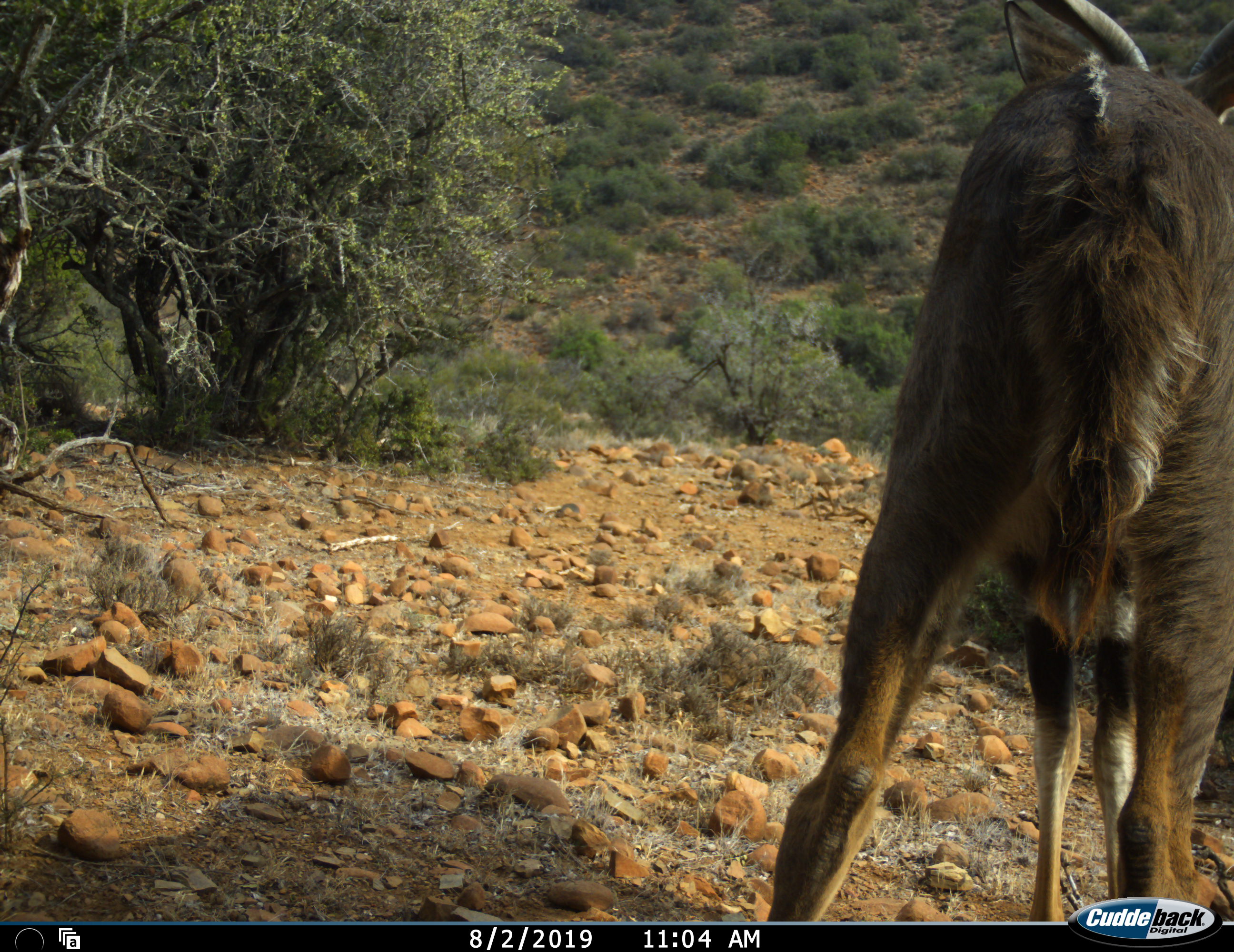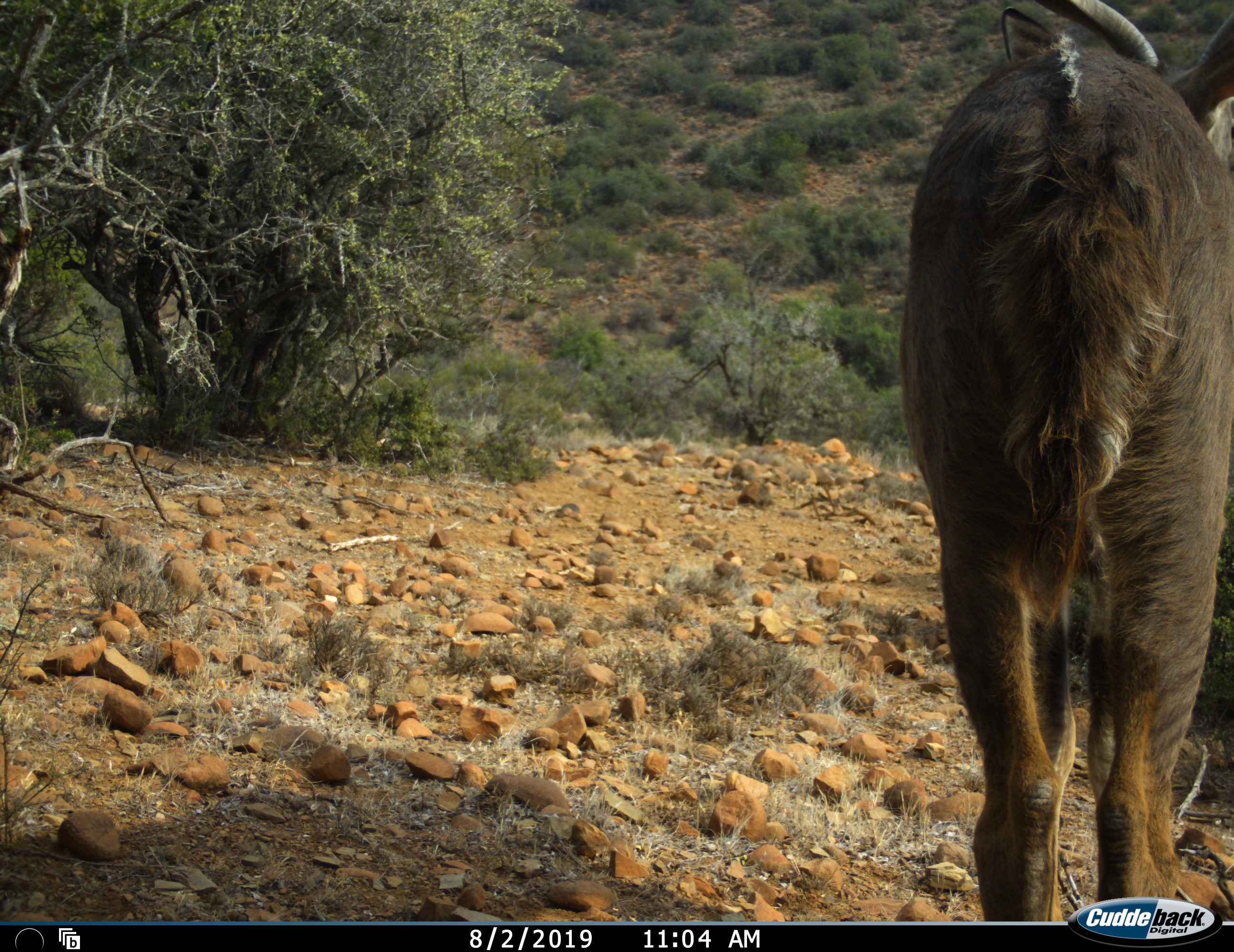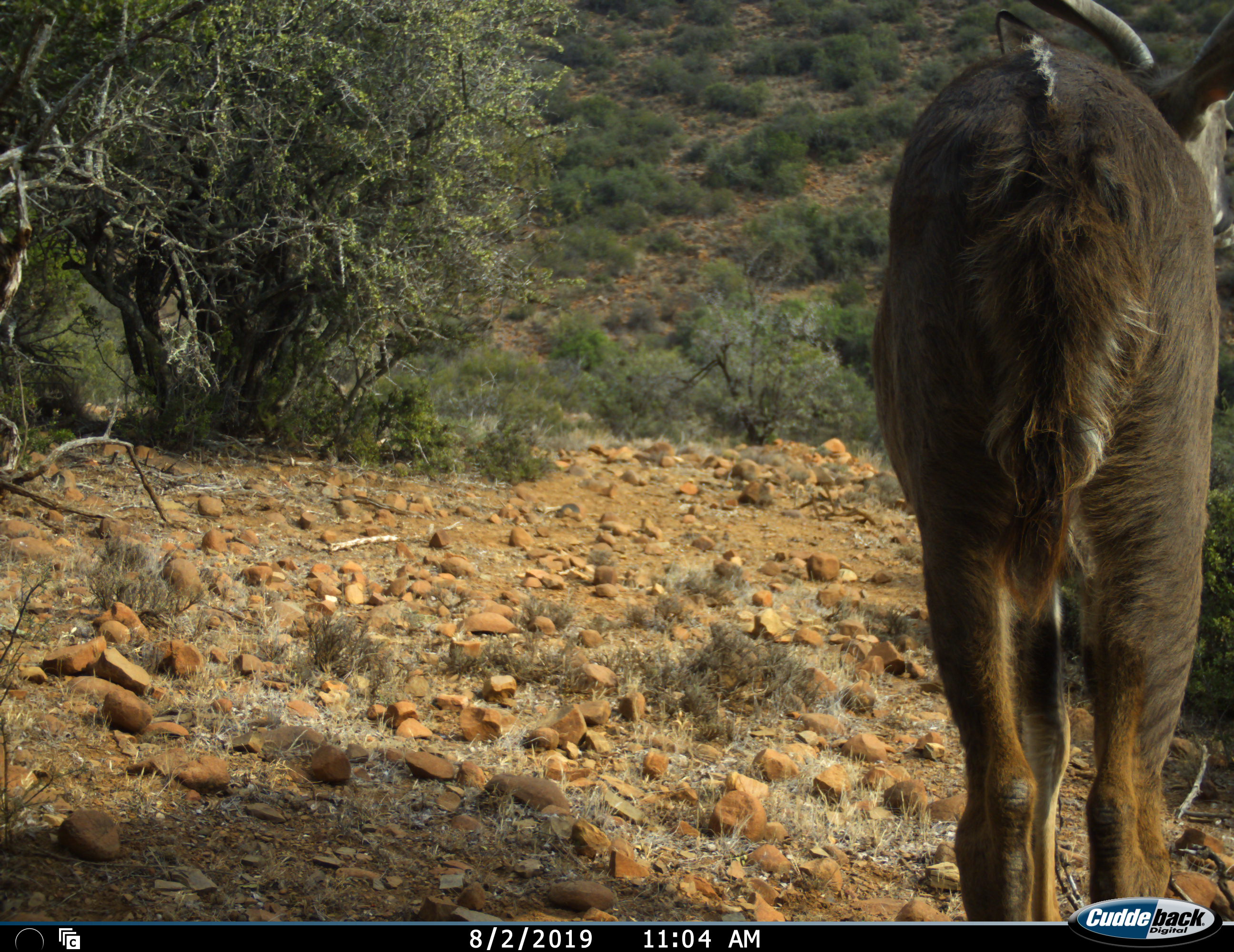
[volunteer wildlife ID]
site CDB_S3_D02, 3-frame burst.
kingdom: Animalia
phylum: Chordata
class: Mammalia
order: Artiodactyla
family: Bovidae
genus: Tragelaphus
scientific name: Tragelaphus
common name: kudu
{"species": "kudu (Tragelaphus)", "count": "1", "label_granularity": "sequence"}